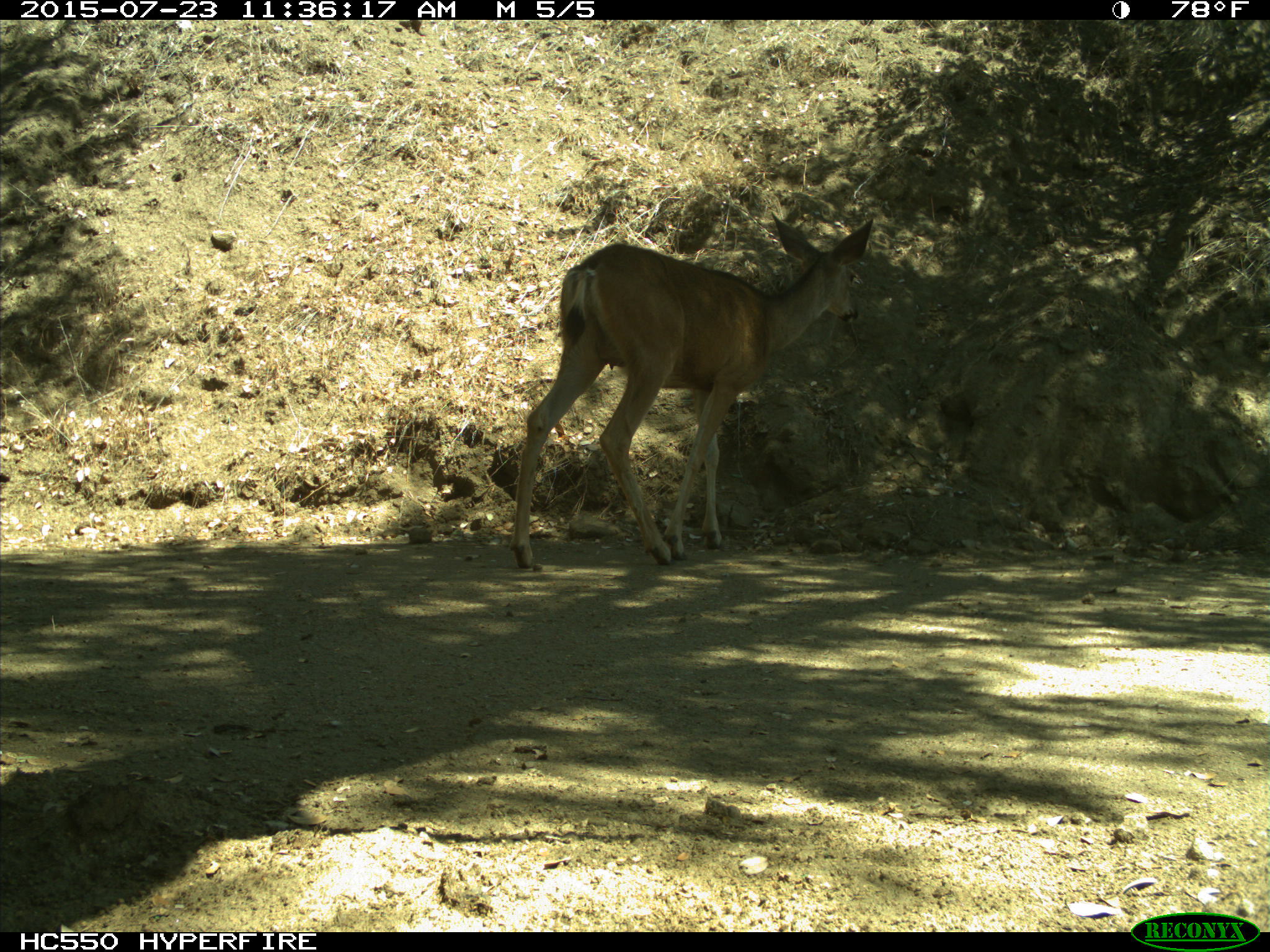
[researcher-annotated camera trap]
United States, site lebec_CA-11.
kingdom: Animalia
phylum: Chordata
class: Mammalia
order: Artiodactyla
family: Cervidae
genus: Odocoileus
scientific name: Odocoileus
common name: deer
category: unidentified deer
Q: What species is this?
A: Unidentified deer (deer) (Odocoileus).